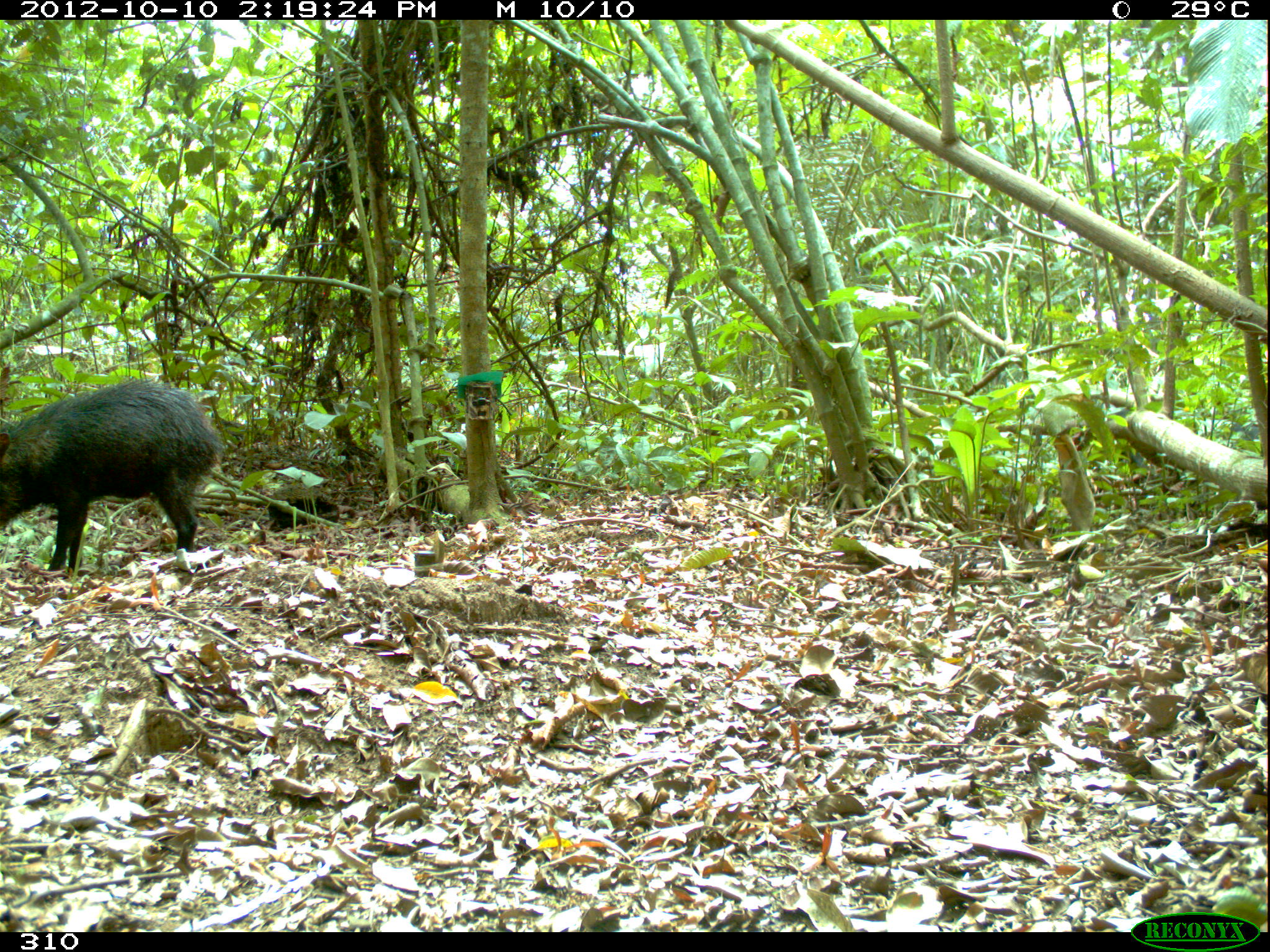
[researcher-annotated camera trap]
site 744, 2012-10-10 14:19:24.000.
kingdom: Animalia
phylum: Chordata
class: Mammalia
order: Artiodactyla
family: Tayassuidae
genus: Tayassu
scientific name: Tayassu pecari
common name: white-lipped peccary